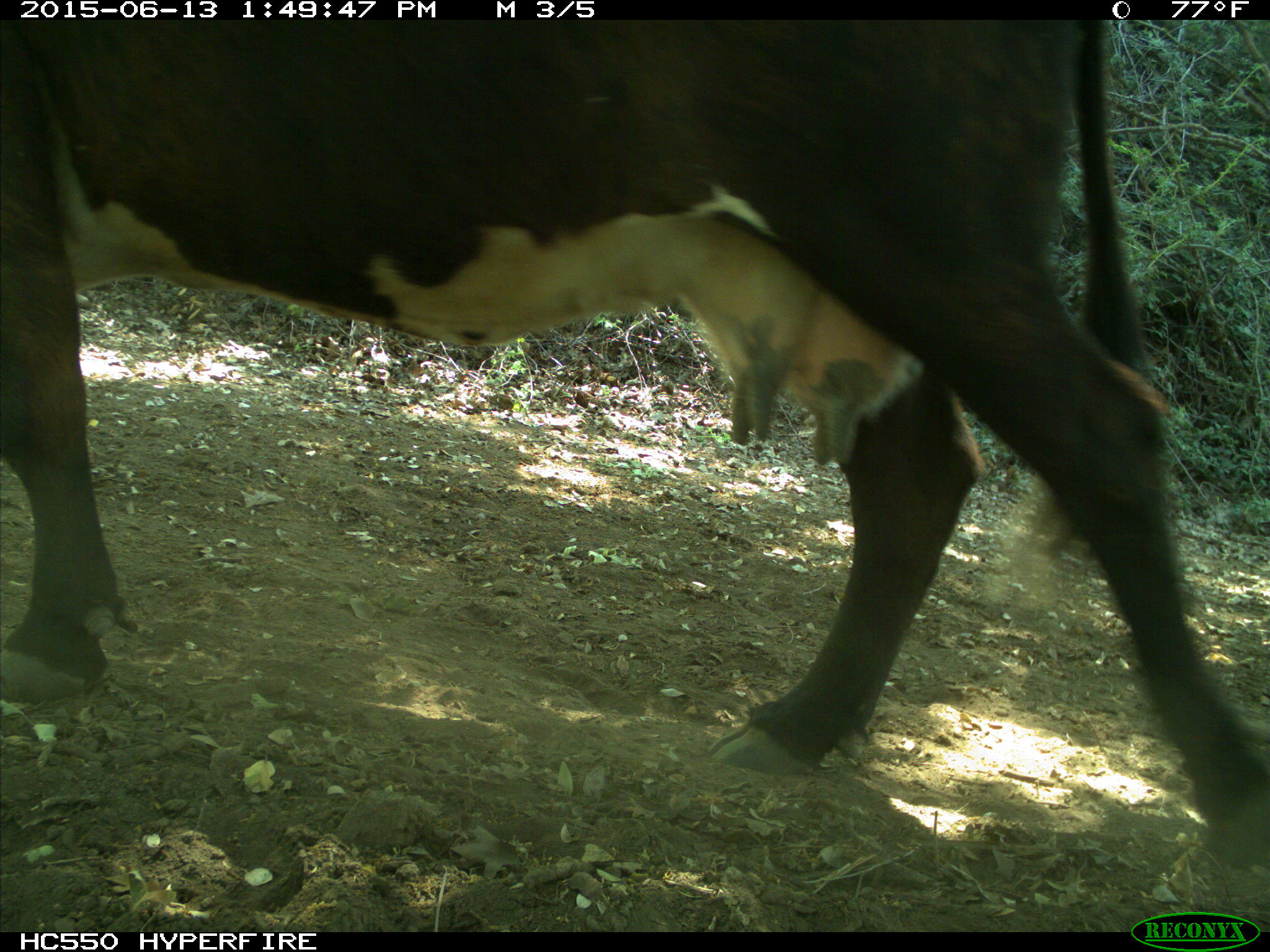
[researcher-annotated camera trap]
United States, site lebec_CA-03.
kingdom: Animalia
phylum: Chordata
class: Mammalia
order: Artiodactyla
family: Bovidae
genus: Bos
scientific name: Bos taurus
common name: domestic cow